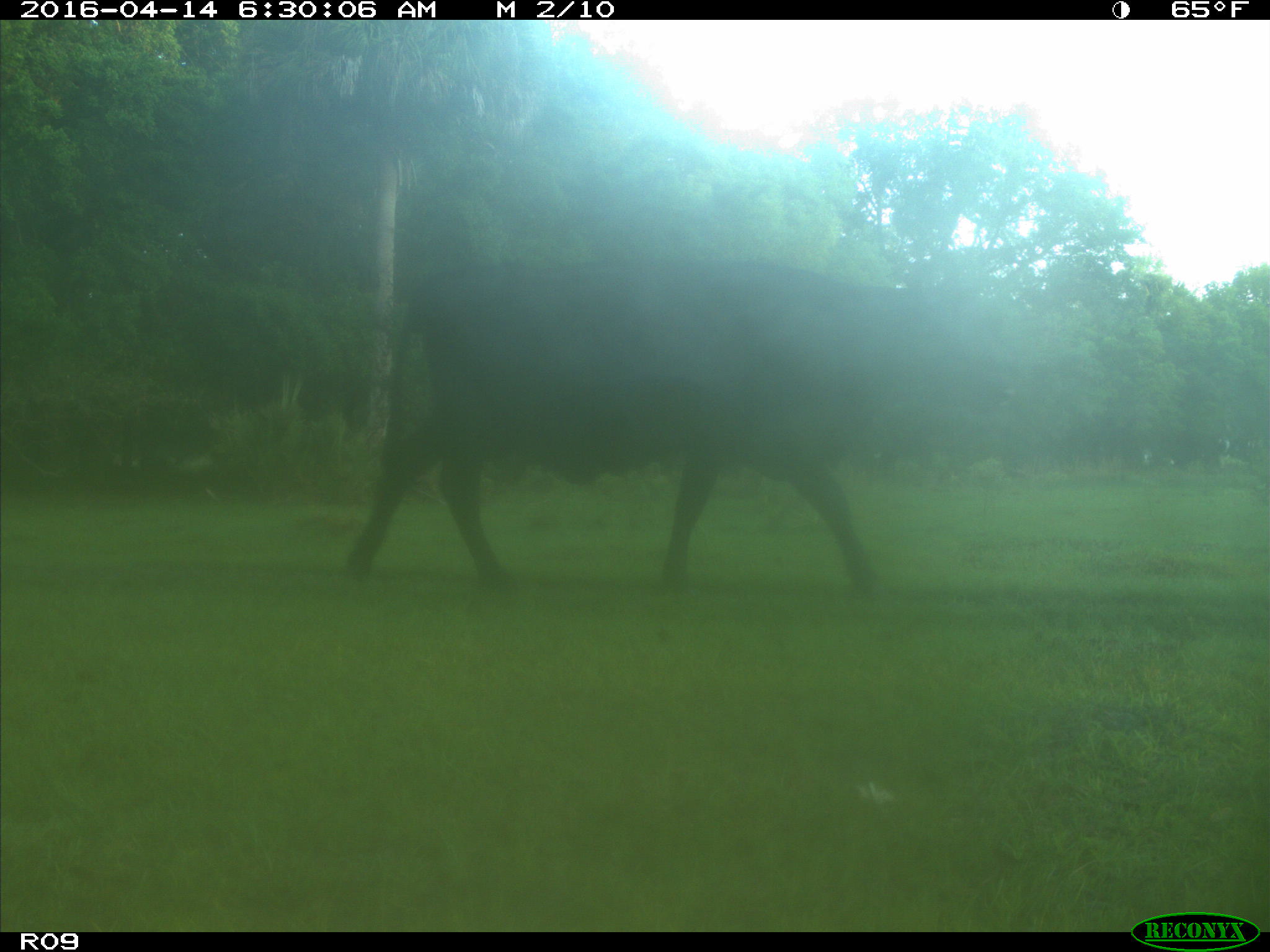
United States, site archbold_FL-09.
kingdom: Animalia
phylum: Chordata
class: Mammalia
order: Artiodactyla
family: Bovidae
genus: Bos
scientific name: Bos taurus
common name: domestic cow